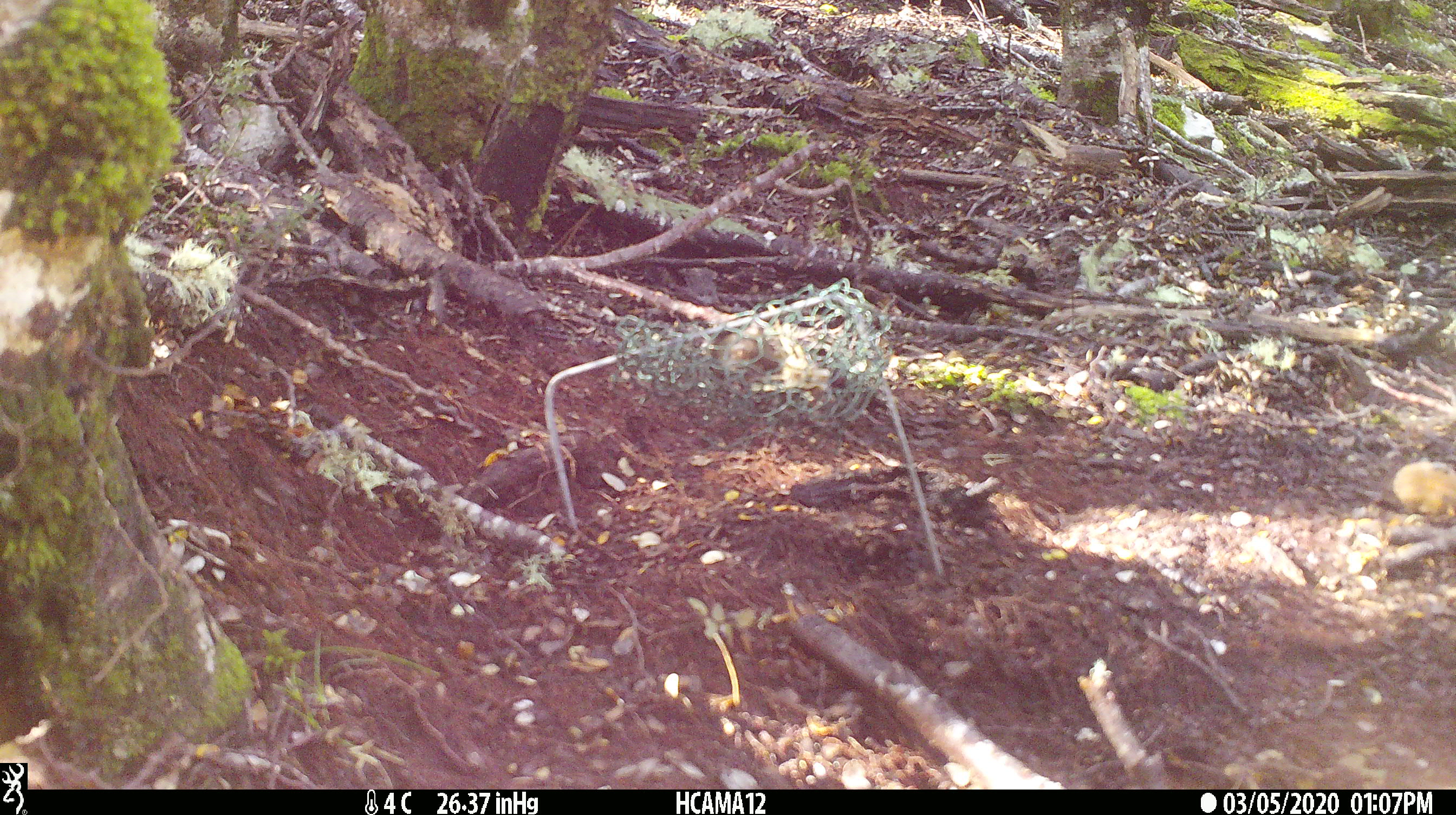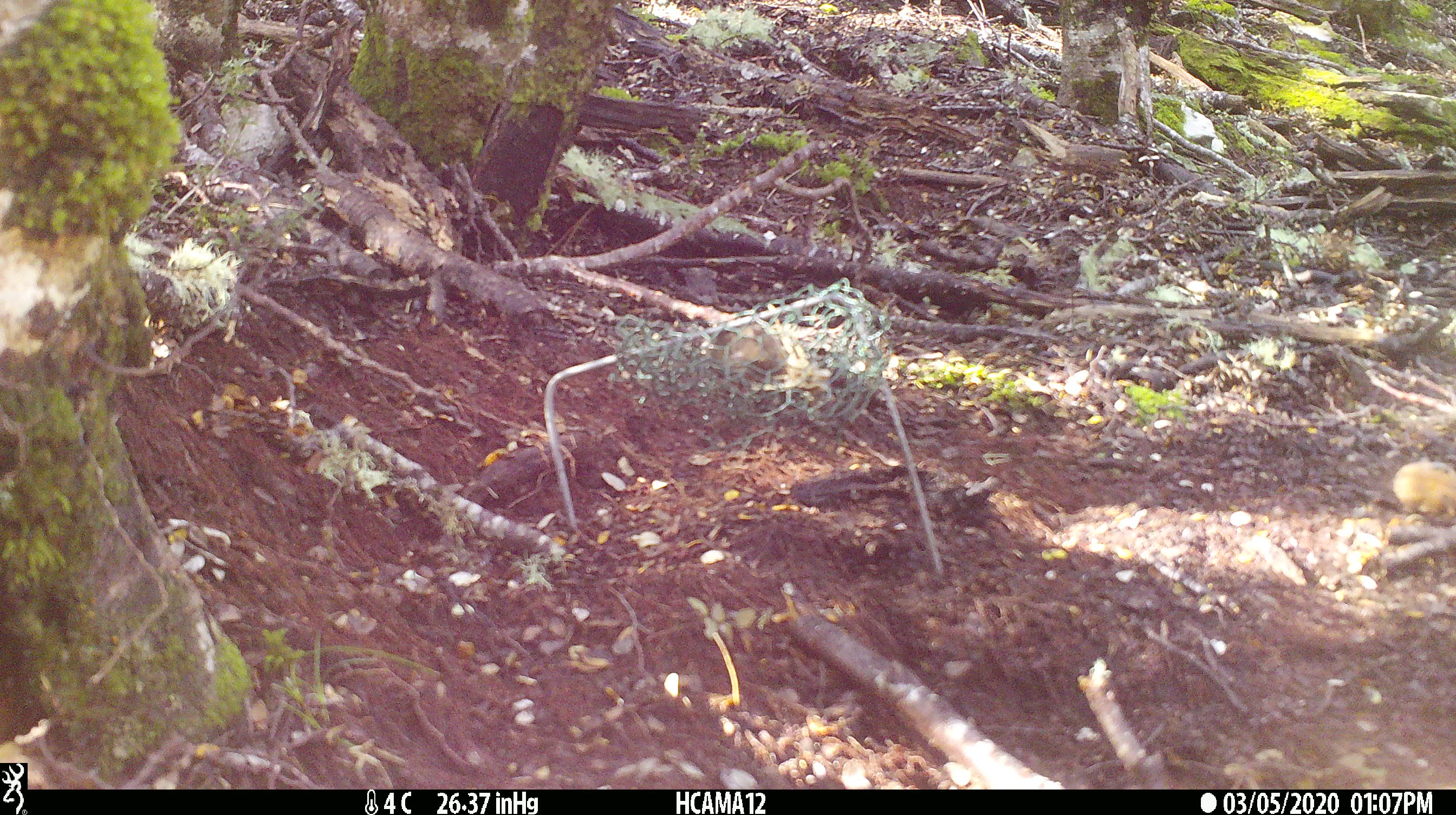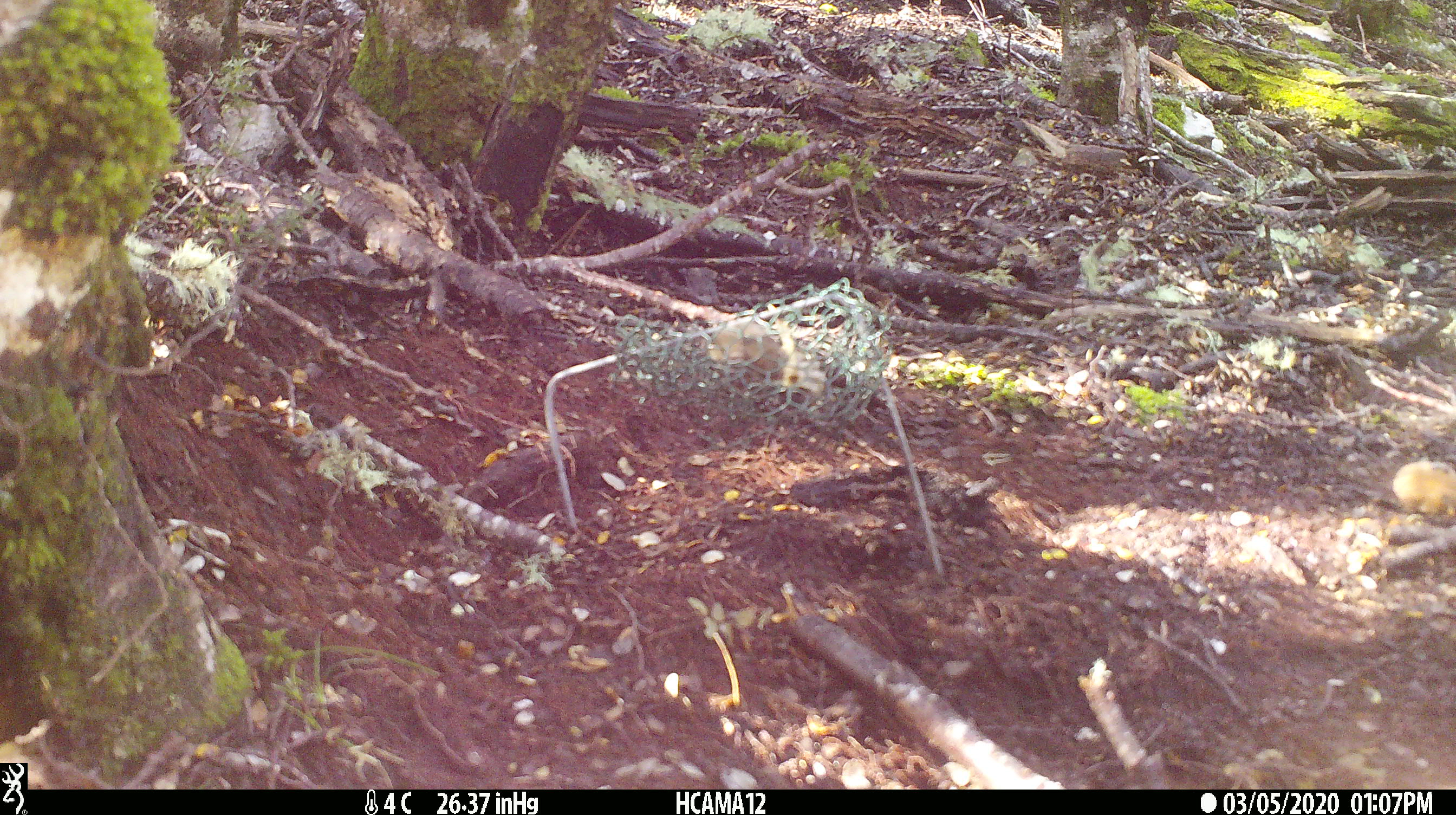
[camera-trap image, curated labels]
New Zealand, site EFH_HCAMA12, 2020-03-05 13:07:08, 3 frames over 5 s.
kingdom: Animalia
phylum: Chordata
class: Mammalia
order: Rodentia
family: Muridae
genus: Mus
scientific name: Mus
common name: mouse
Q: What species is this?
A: Mouse (Mus).